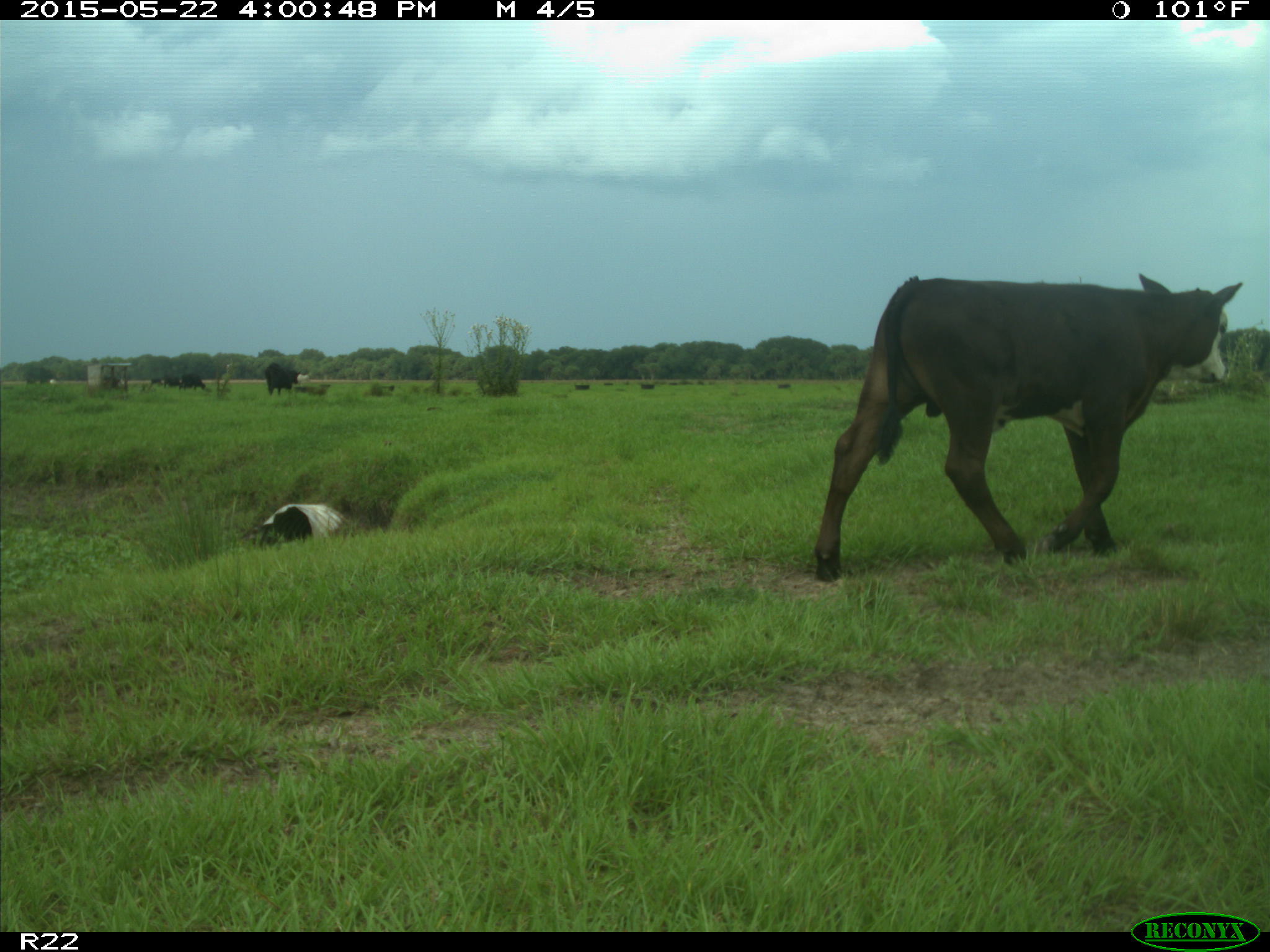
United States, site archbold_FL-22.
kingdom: Animalia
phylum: Chordata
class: Mammalia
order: Artiodactyla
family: Bovidae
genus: Bos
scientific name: Bos taurus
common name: domestic cow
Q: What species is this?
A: Bos taurus (domestic cow).